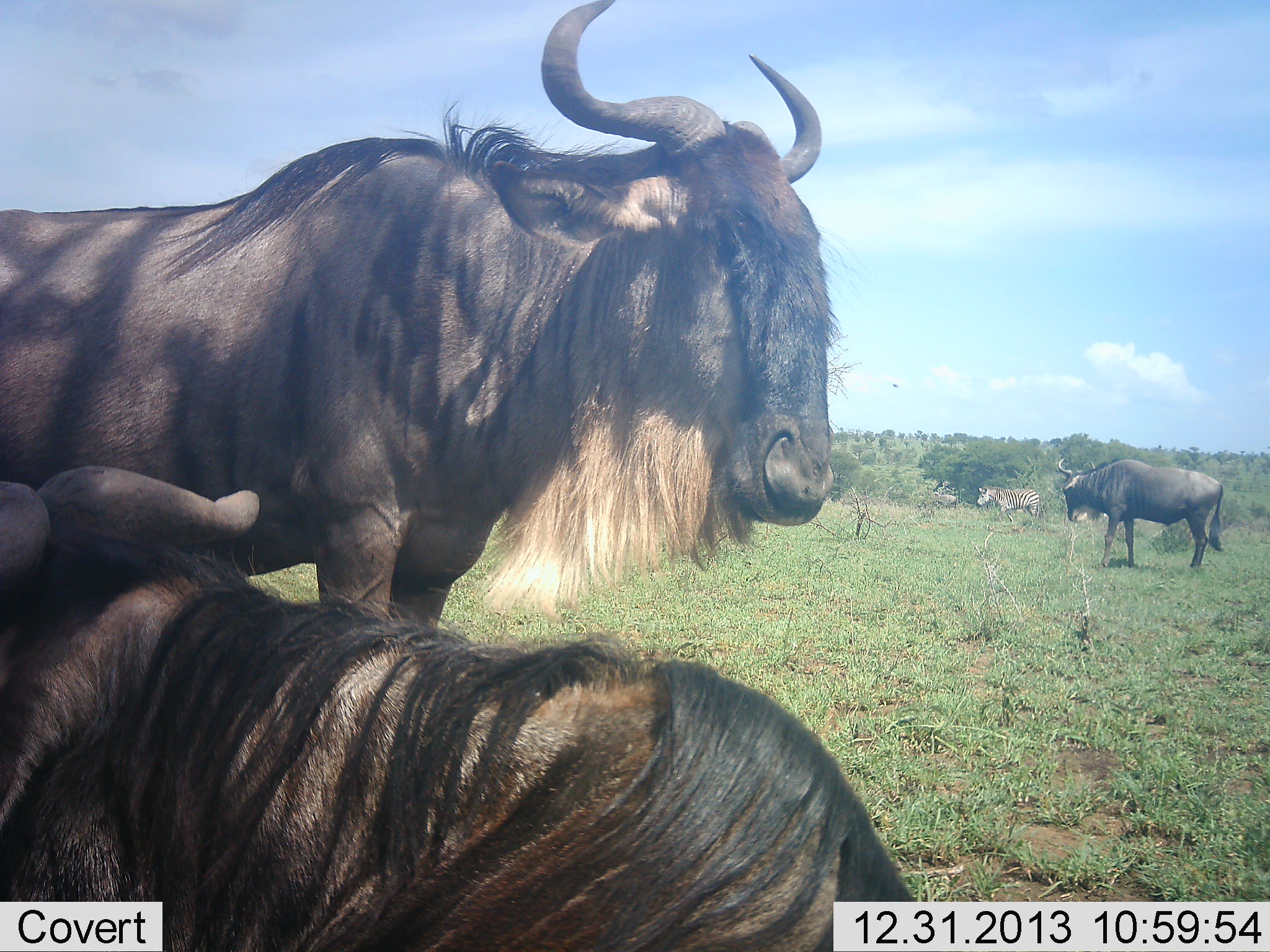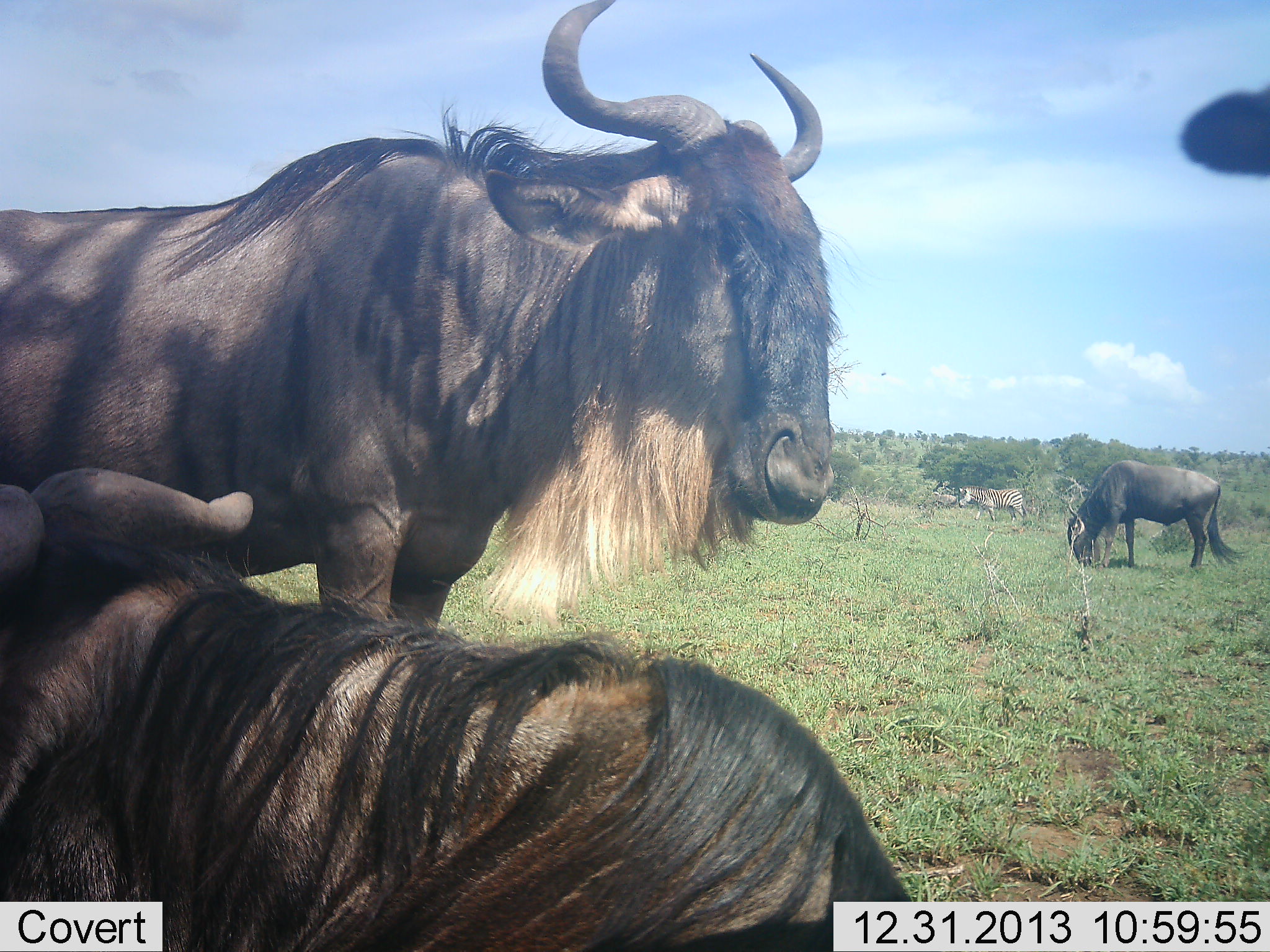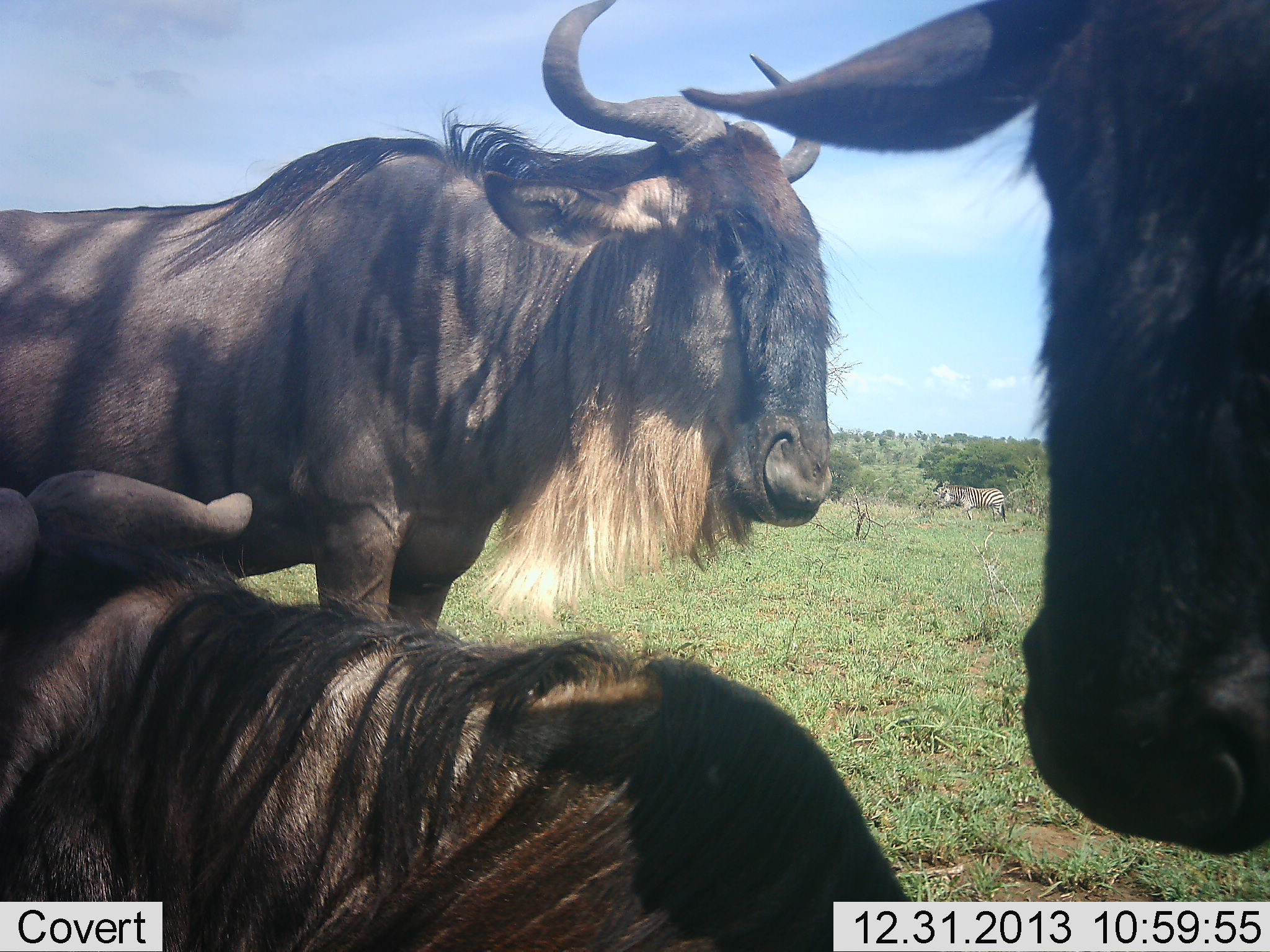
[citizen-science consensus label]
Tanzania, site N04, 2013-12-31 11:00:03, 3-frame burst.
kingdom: Animalia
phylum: Chordata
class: Mammalia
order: Artiodactyla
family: Bovidae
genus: Connochaetes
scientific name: Connochaetes taurinus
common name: blue wildebeest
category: wildebeest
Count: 4.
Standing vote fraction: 81%.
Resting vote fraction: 75%.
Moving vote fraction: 31%.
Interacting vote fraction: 0%.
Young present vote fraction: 0%.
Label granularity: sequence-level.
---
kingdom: Animalia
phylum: Chordata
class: Mammalia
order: Perissodactyla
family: Equidae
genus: Equus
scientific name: Equus quagga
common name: plains zebra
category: zebra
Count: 1.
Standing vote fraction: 20%.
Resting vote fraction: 0%.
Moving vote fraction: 80%.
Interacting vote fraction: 0%.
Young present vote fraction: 0%.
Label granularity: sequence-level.